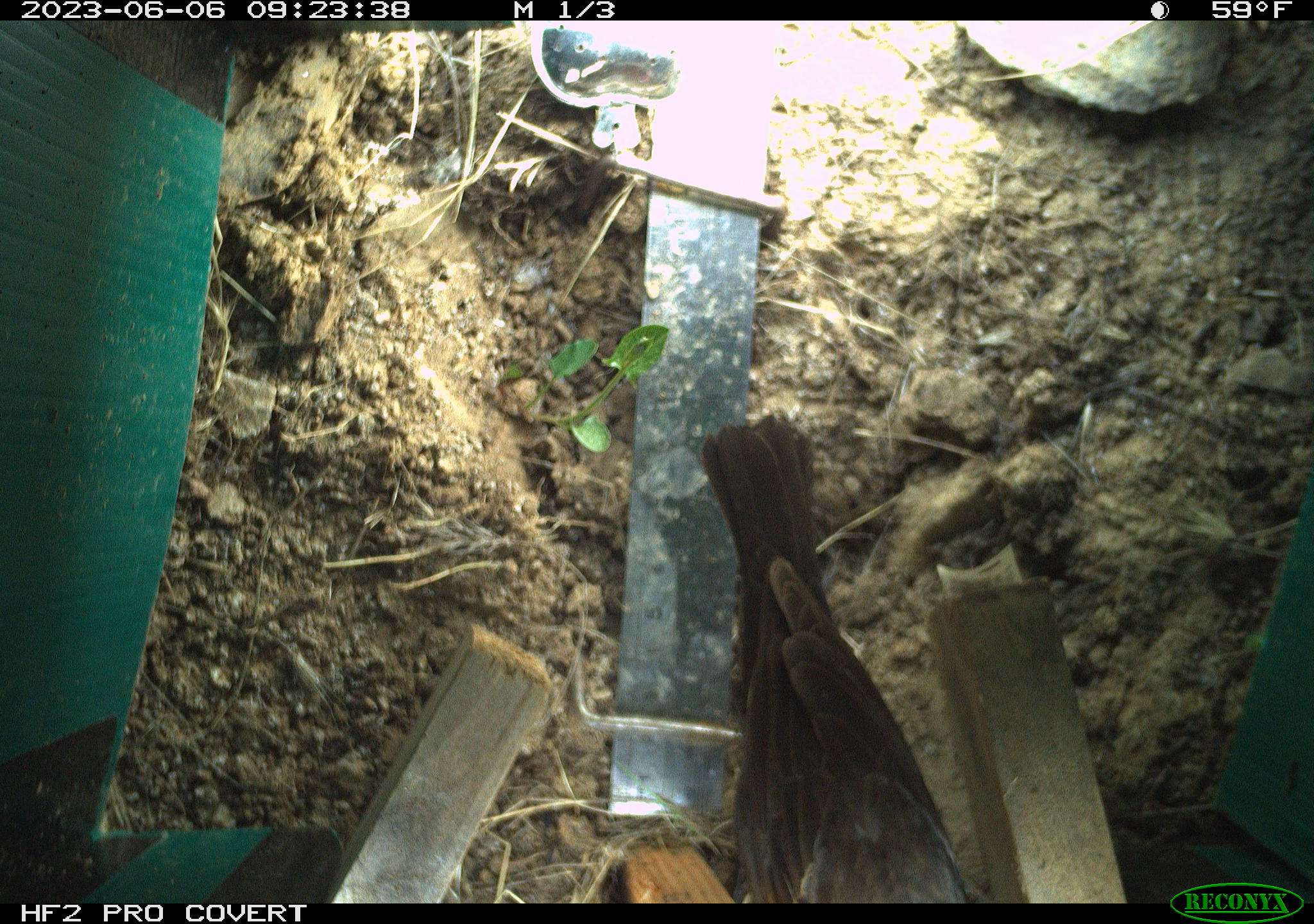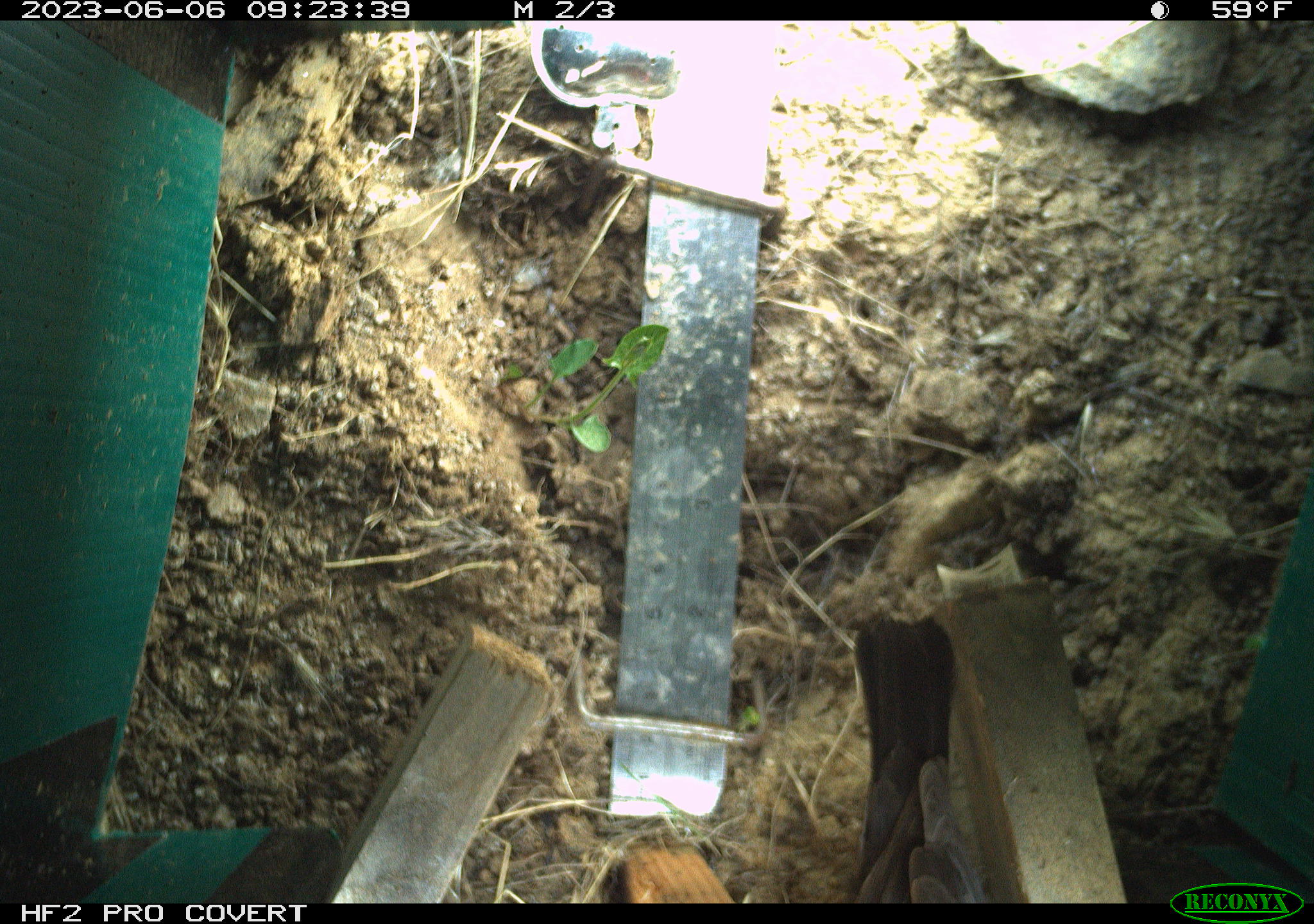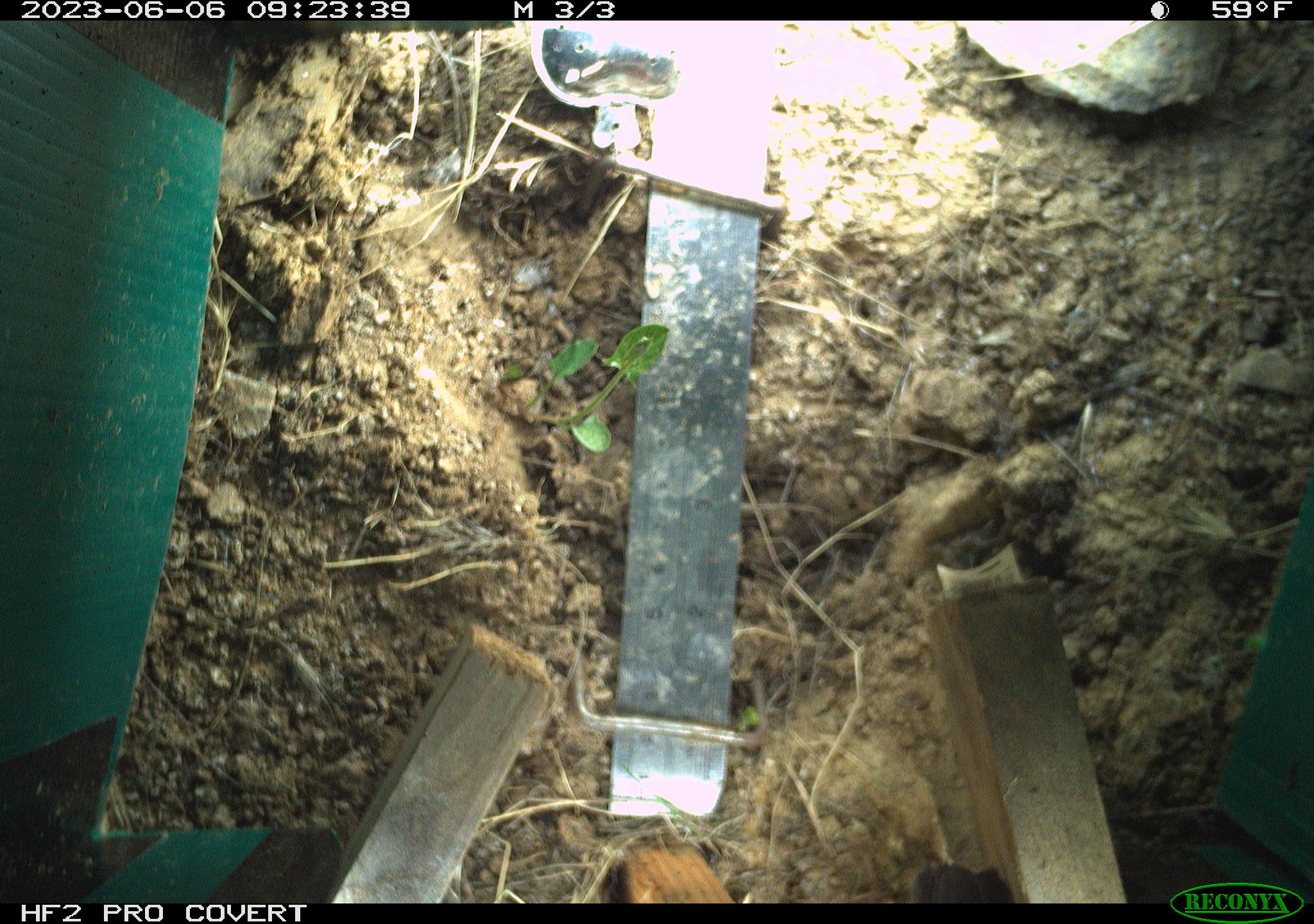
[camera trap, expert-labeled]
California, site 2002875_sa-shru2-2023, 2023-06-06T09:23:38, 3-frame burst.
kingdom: Animalia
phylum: Chordata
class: Aves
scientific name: Aves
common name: bird